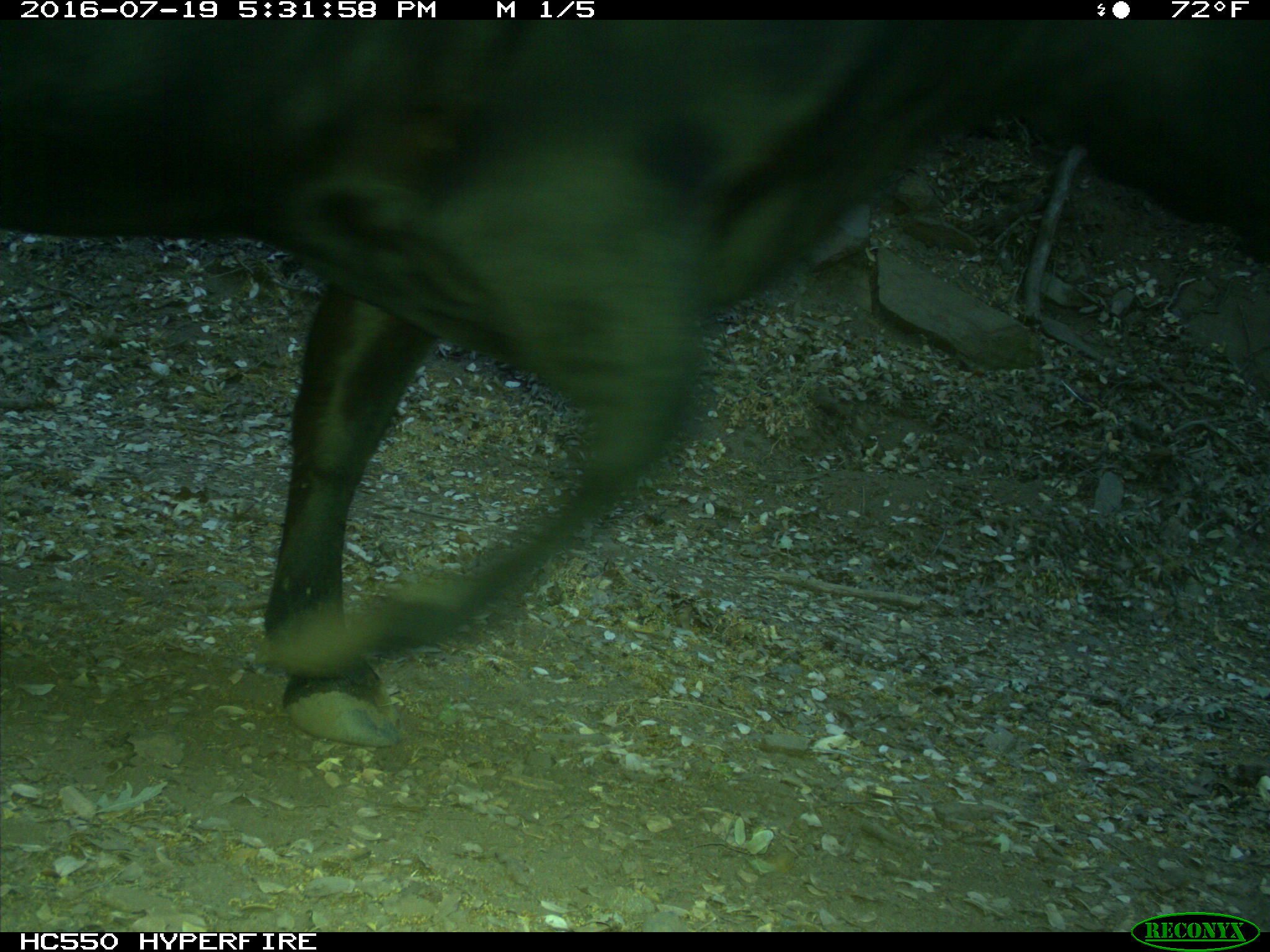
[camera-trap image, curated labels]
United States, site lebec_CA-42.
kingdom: Animalia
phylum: Chordata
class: Mammalia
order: Artiodactyla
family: Bovidae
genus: Bos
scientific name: Bos taurus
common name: domestic cow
Bos taurus (domestic cow).